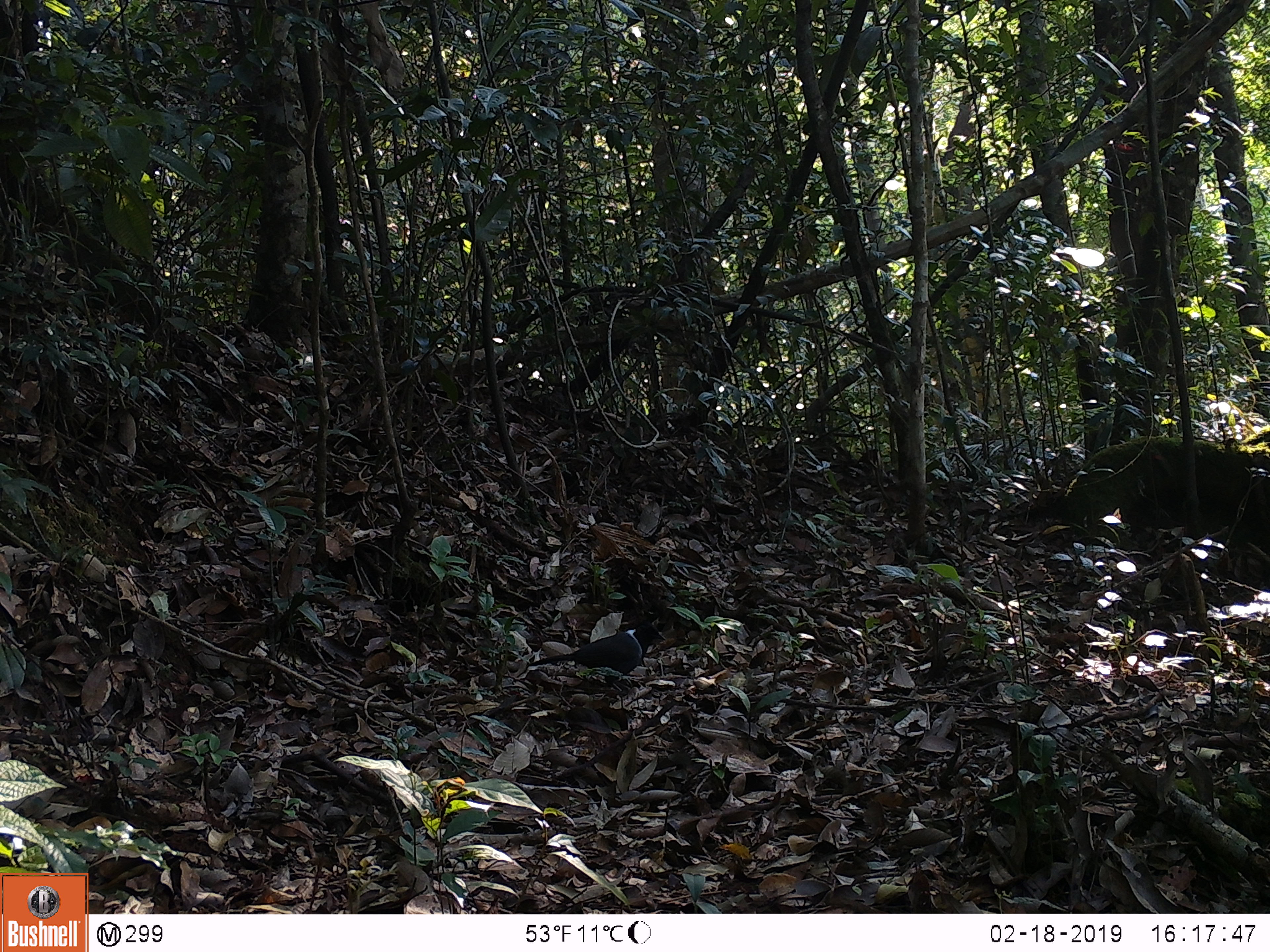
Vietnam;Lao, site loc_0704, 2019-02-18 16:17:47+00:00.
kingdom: Animalia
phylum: Chordata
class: Aves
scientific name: Aves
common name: bird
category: unidentified bird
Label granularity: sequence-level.